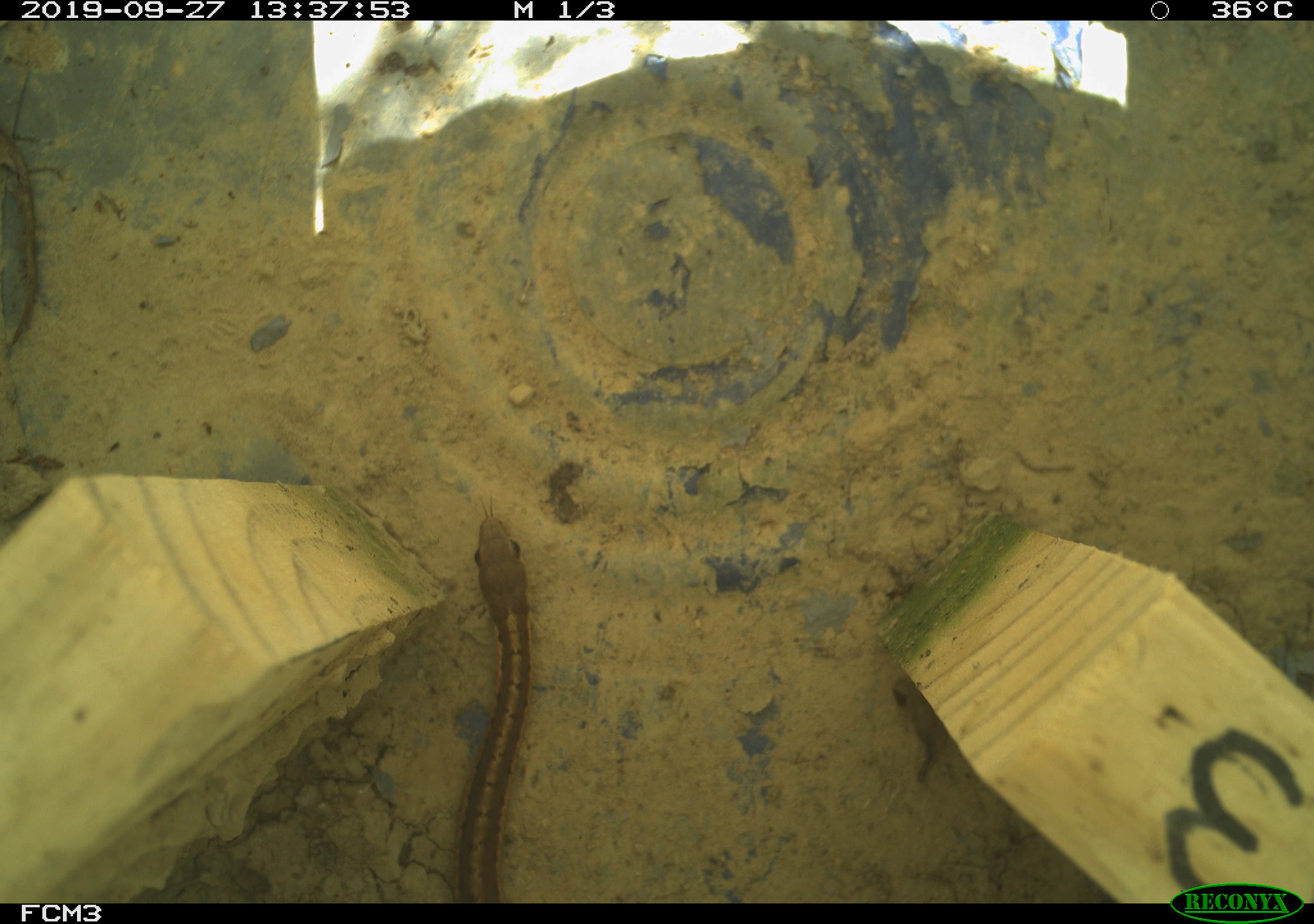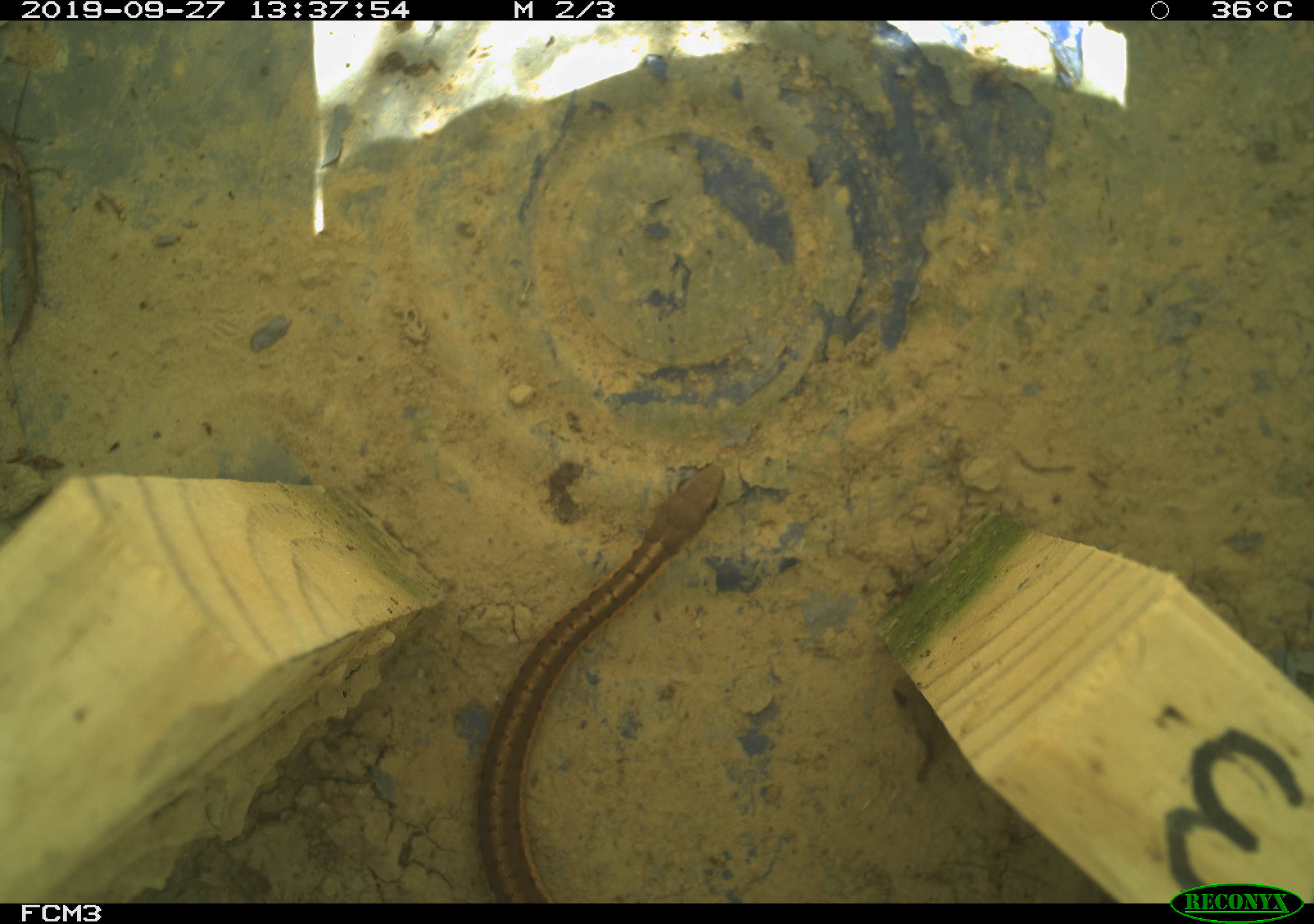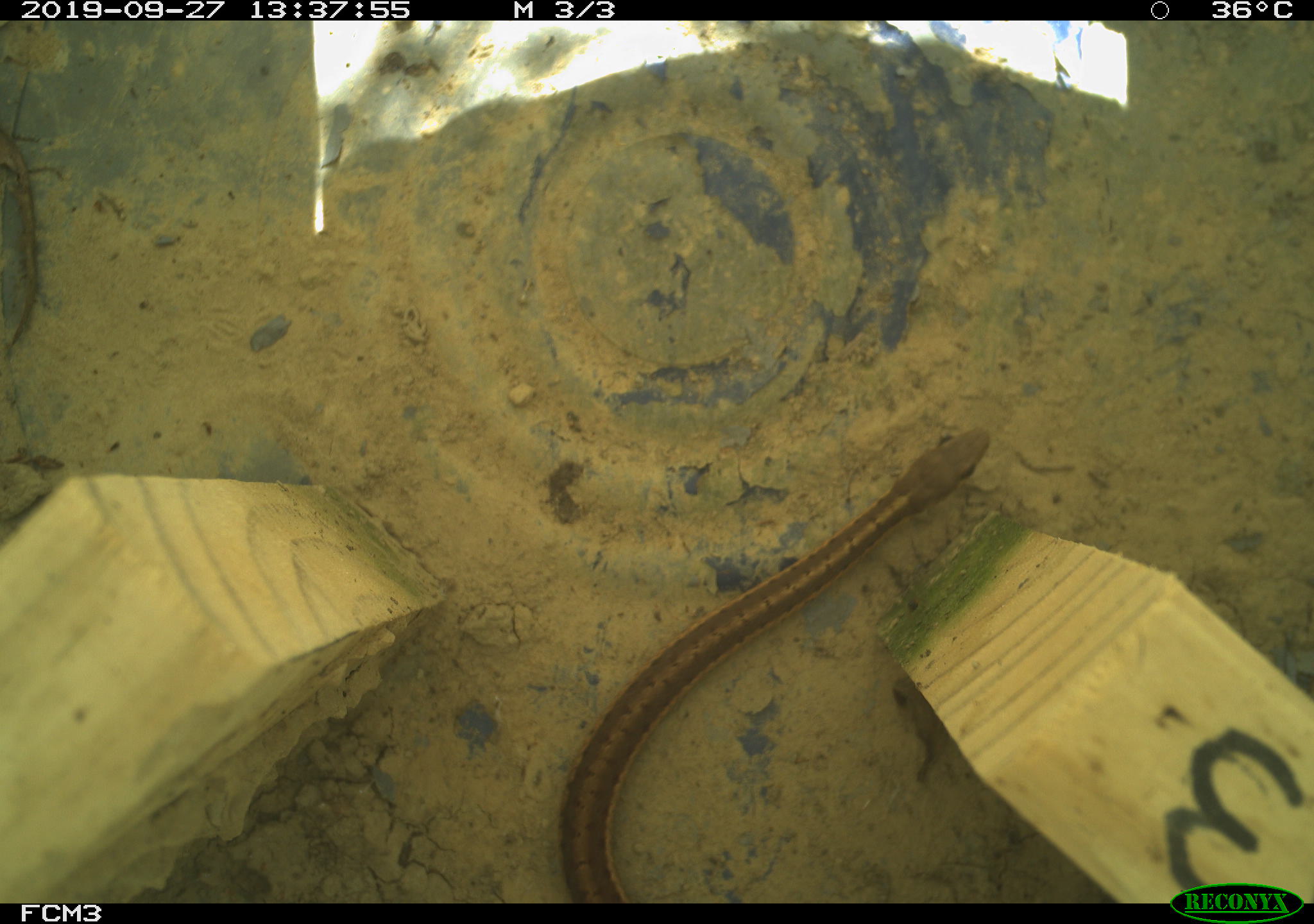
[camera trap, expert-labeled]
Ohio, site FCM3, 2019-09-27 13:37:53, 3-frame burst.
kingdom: Animalia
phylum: Chordata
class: Reptilia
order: Squamata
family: Colubridae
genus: Thamnophis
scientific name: Thamnophis sirtalis sirtalis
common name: eastern gartersnake